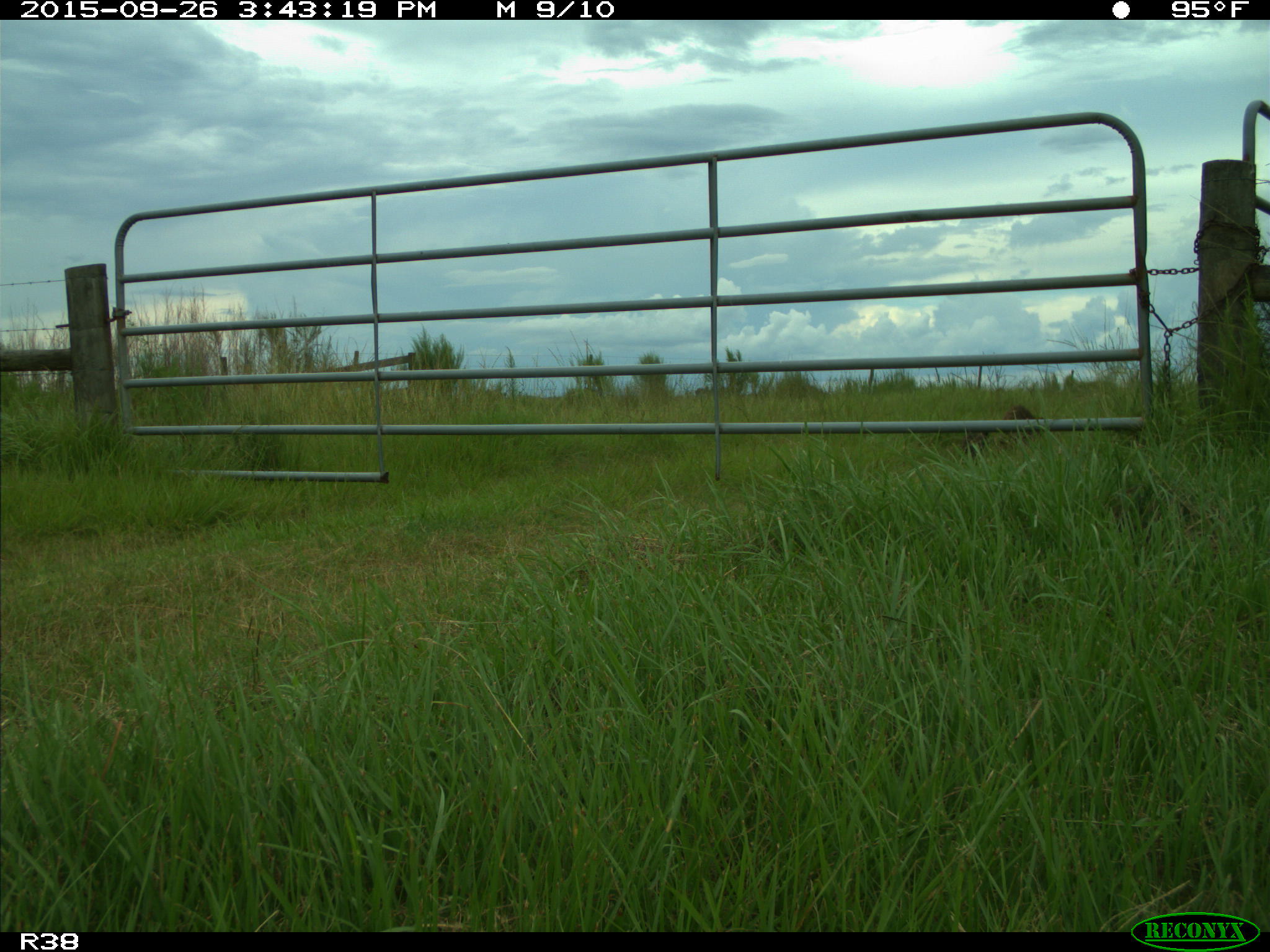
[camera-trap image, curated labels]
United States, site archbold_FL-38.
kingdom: Animalia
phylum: Chordata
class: Mammalia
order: Carnivora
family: Procyonidae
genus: Procyon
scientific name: Procyon lotor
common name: common raccoon